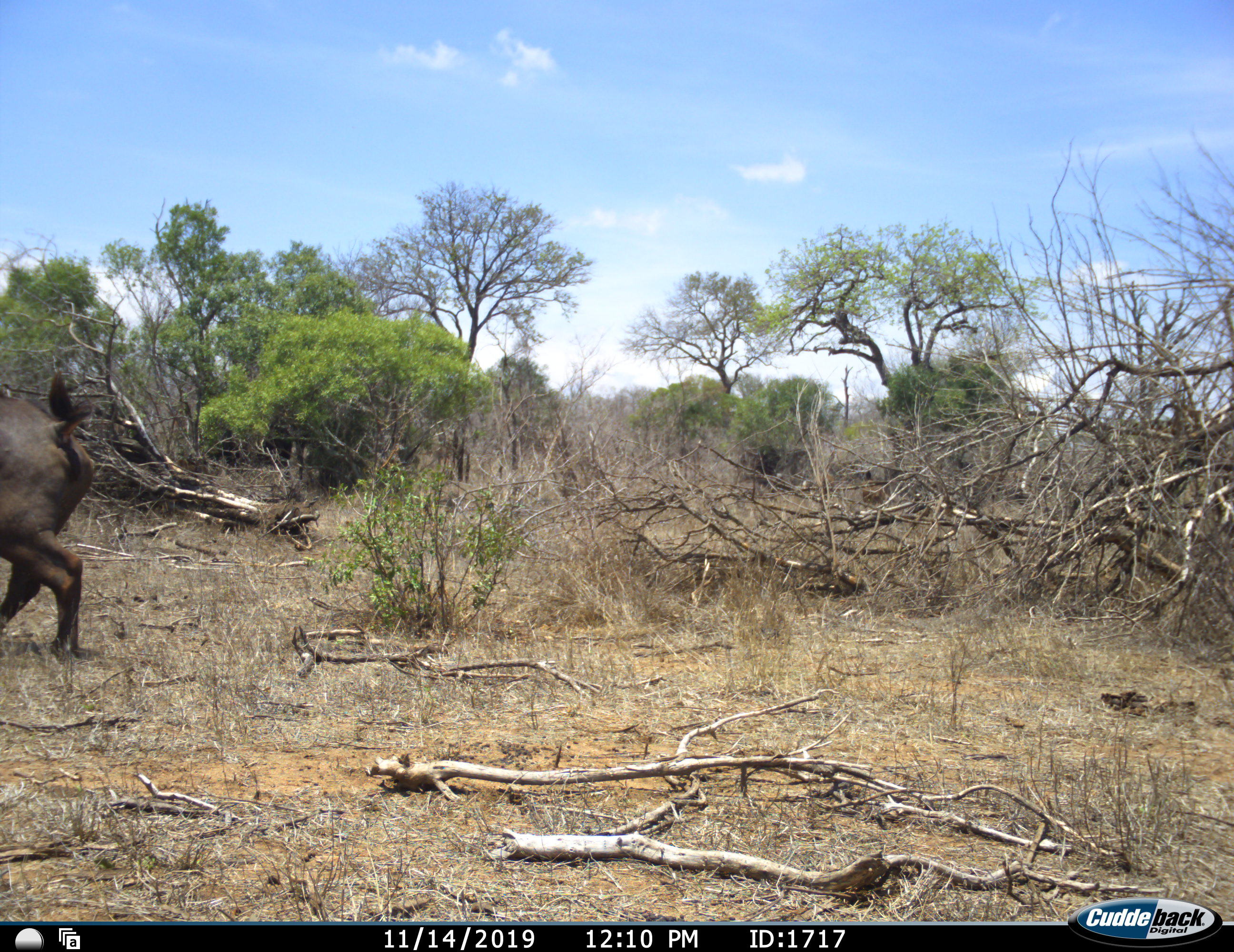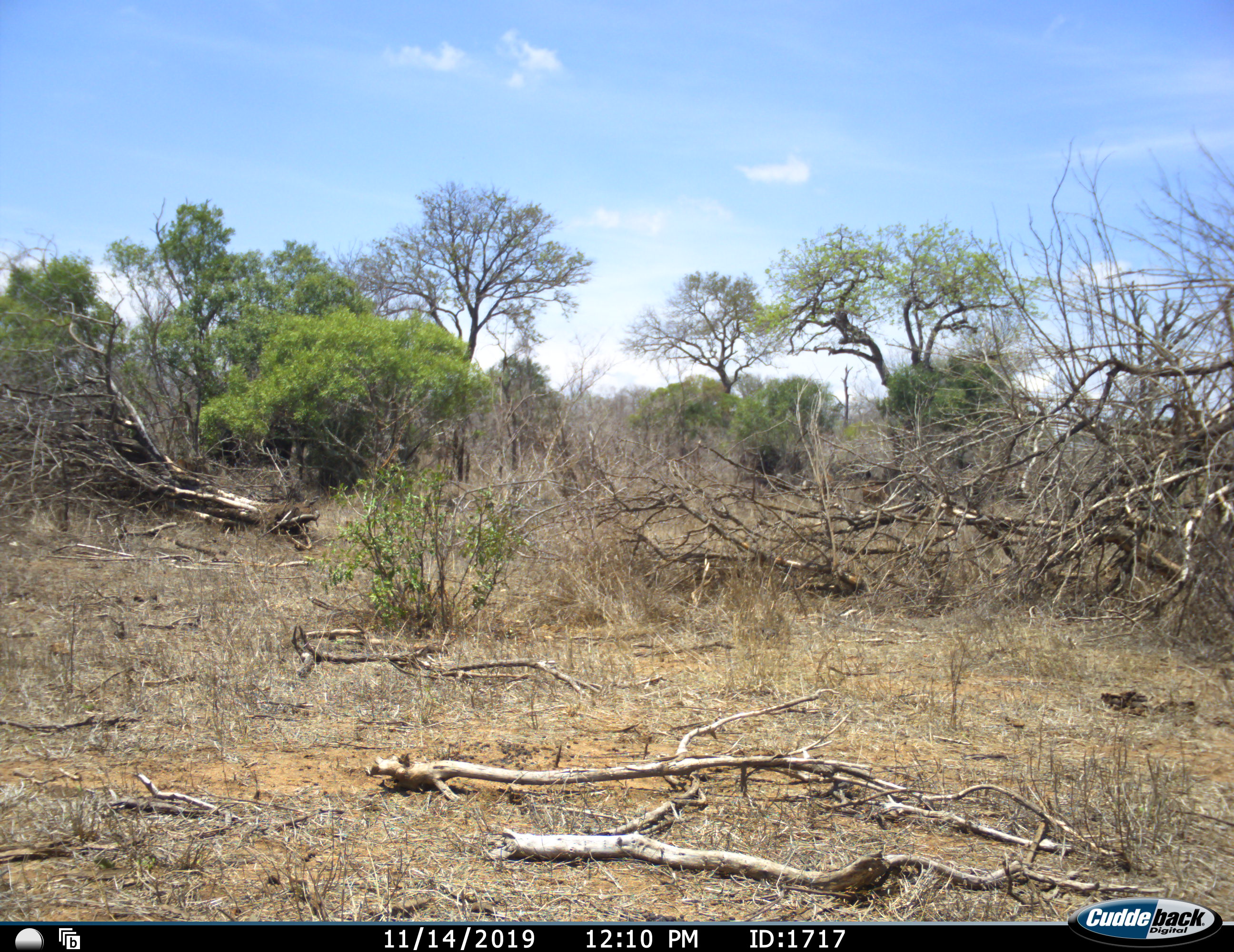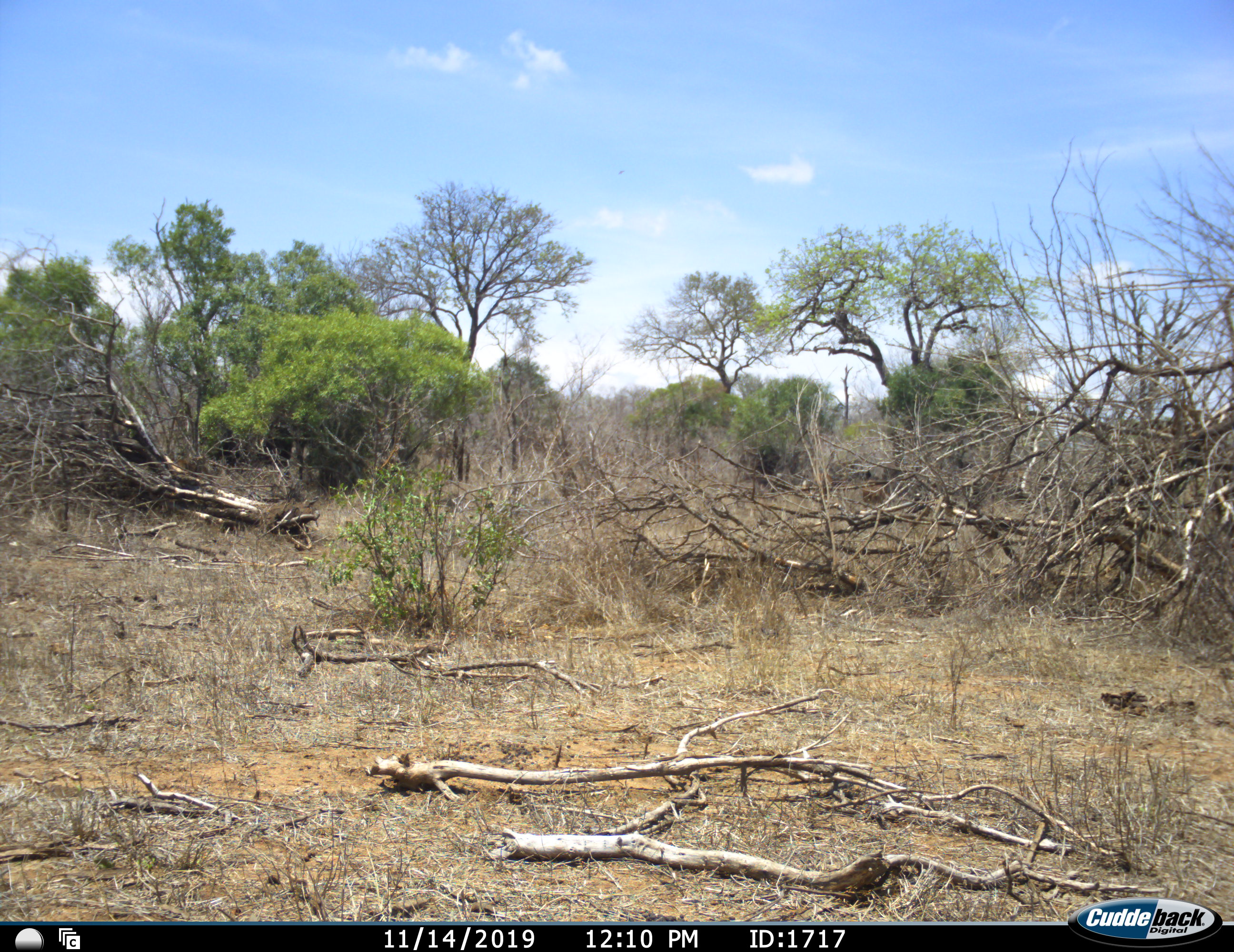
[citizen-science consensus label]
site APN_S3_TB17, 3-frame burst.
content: unidentified animal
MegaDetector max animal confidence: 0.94